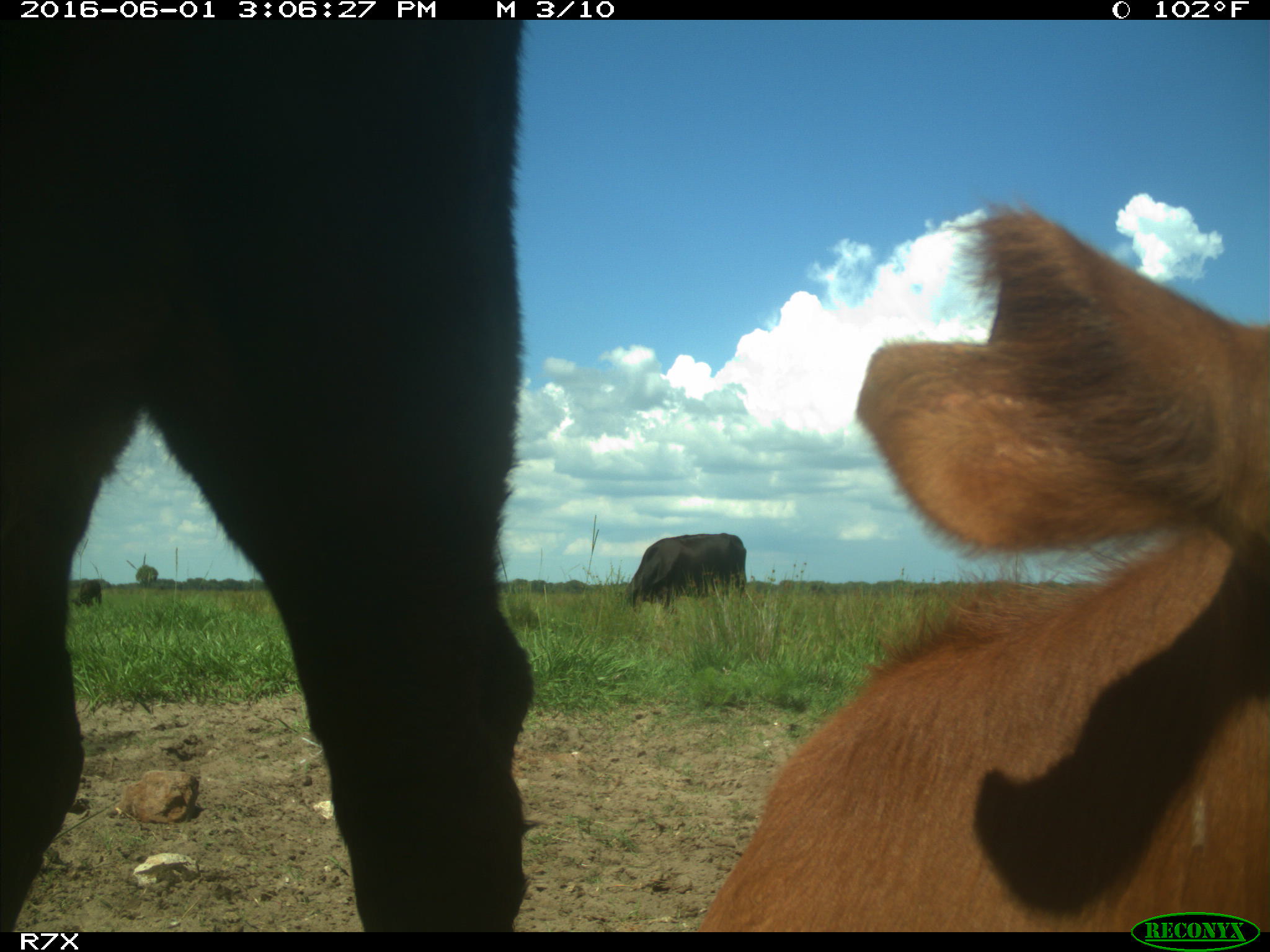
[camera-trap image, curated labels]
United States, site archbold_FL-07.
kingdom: Animalia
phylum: Chordata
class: Mammalia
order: Artiodactyla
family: Bovidae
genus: Bos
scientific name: Bos taurus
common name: domestic cow